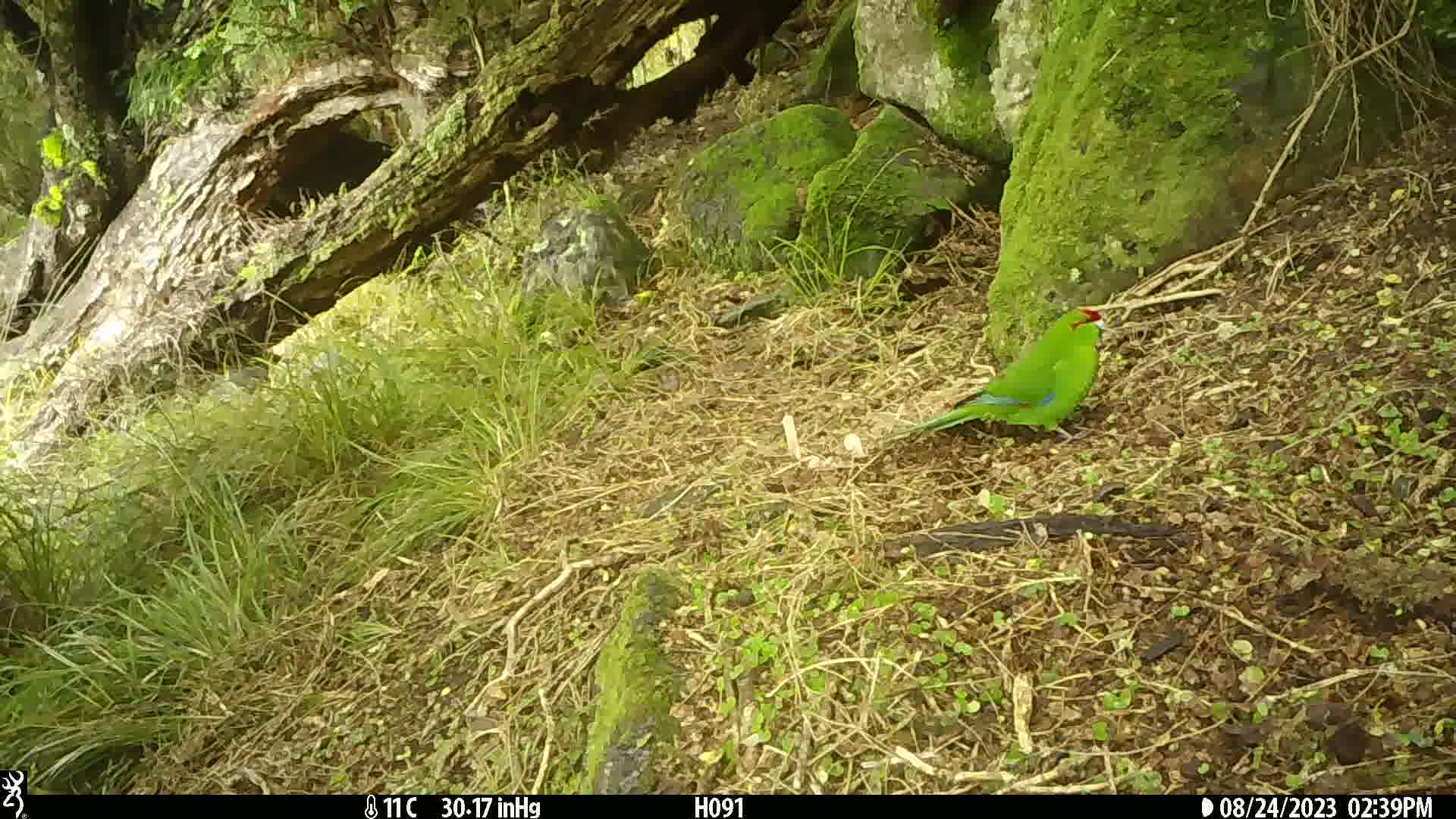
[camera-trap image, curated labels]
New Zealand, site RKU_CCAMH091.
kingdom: Animalia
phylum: Chordata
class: Aves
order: Psittaciformes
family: Psittaculidae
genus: Cyanoramphus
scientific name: Cyanoramphus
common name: parakeet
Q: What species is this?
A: Parakeet (Cyanoramphus).